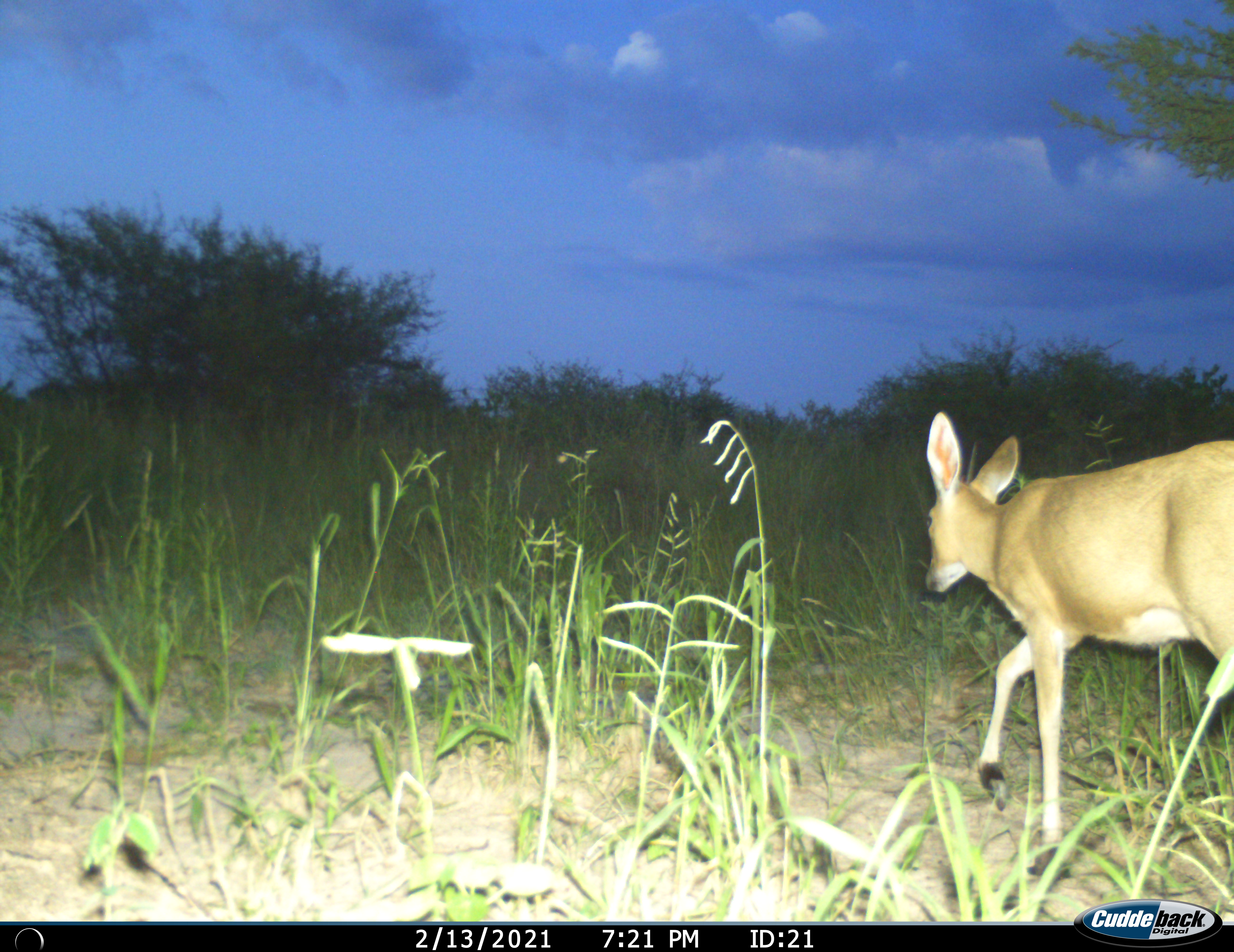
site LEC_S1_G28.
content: unidentified animal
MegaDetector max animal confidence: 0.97